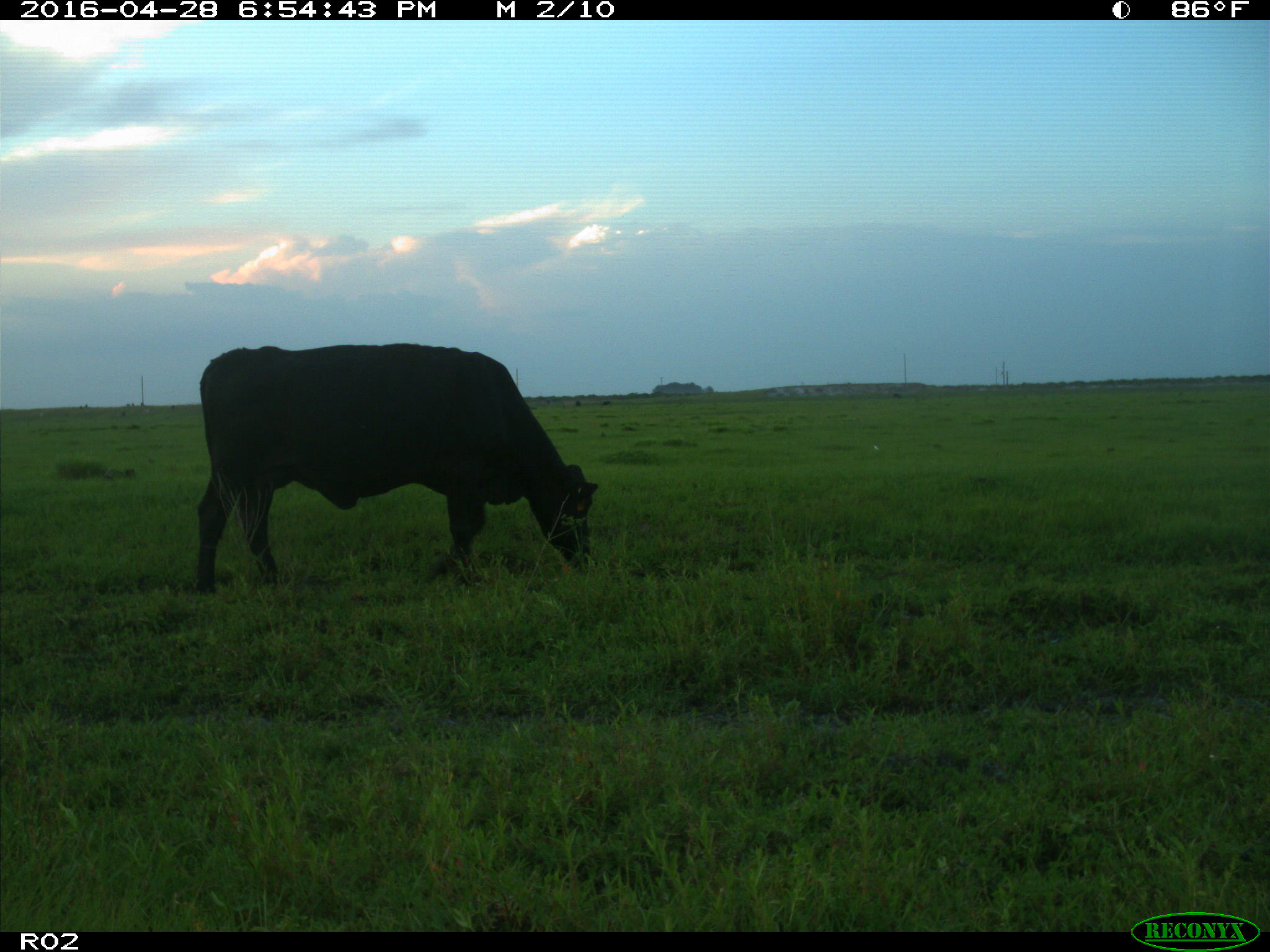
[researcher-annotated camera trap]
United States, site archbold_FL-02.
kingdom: Animalia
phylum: Chordata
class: Mammalia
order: Artiodactyla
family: Bovidae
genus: Bos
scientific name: Bos taurus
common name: domestic cow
Bos taurus (domestic cow).